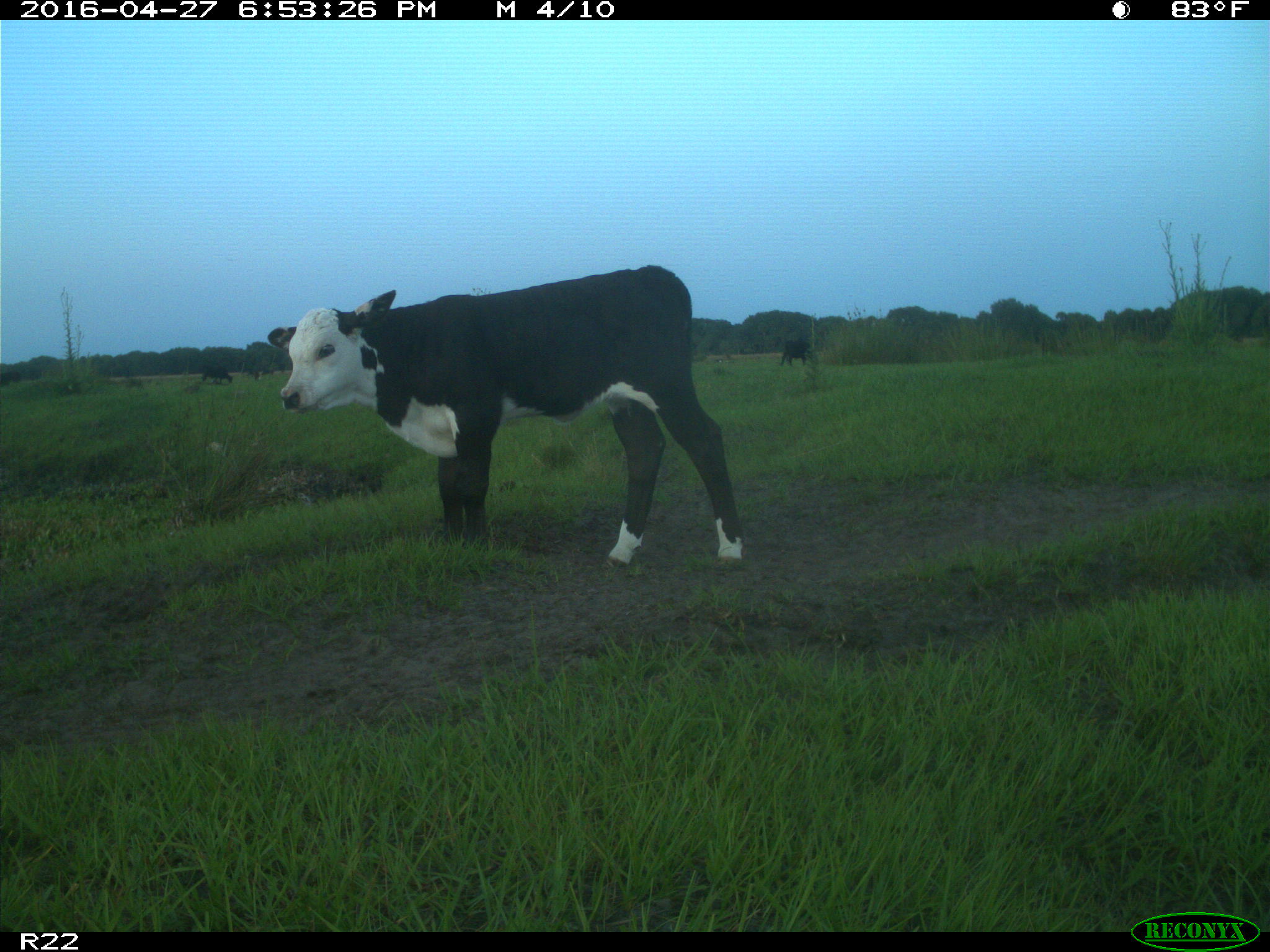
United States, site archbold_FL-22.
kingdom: Animalia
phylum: Chordata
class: Mammalia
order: Artiodactyla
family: Bovidae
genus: Bos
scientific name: Bos taurus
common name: domestic cow